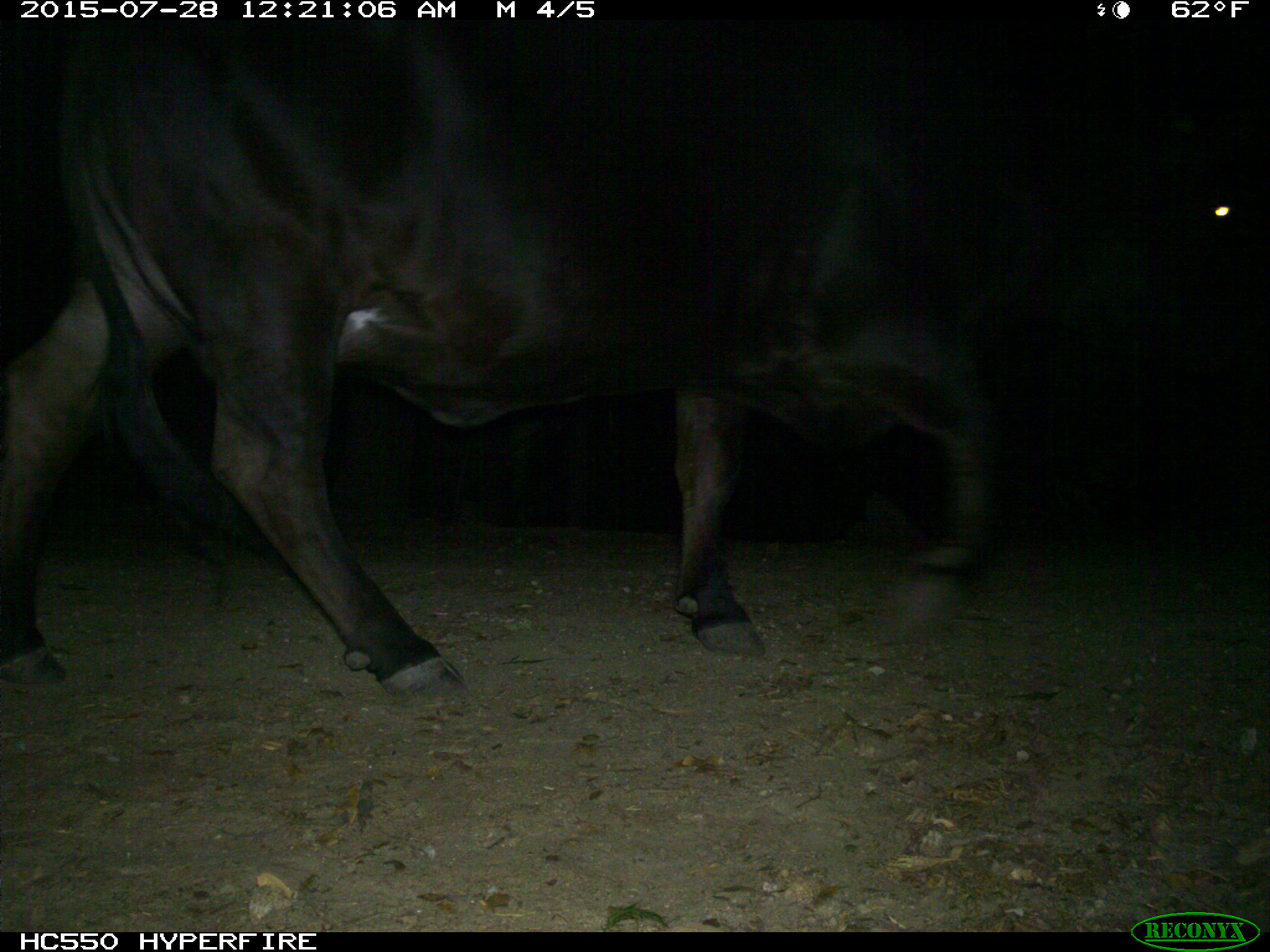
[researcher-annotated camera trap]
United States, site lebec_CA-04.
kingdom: Animalia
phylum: Chordata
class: Mammalia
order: Artiodactyla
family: Bovidae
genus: Bos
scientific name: Bos taurus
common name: domestic cow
Bos taurus (domestic cow).